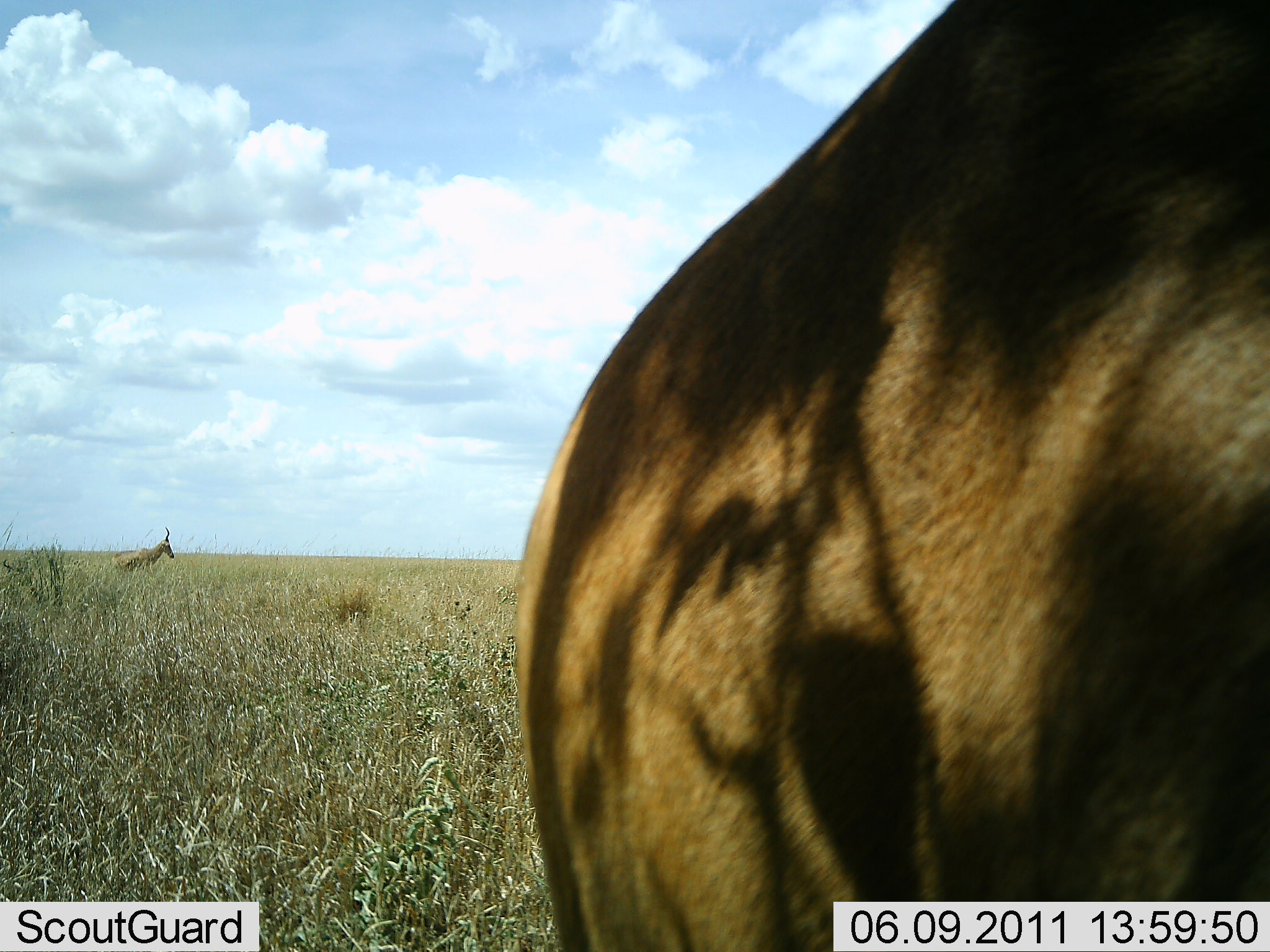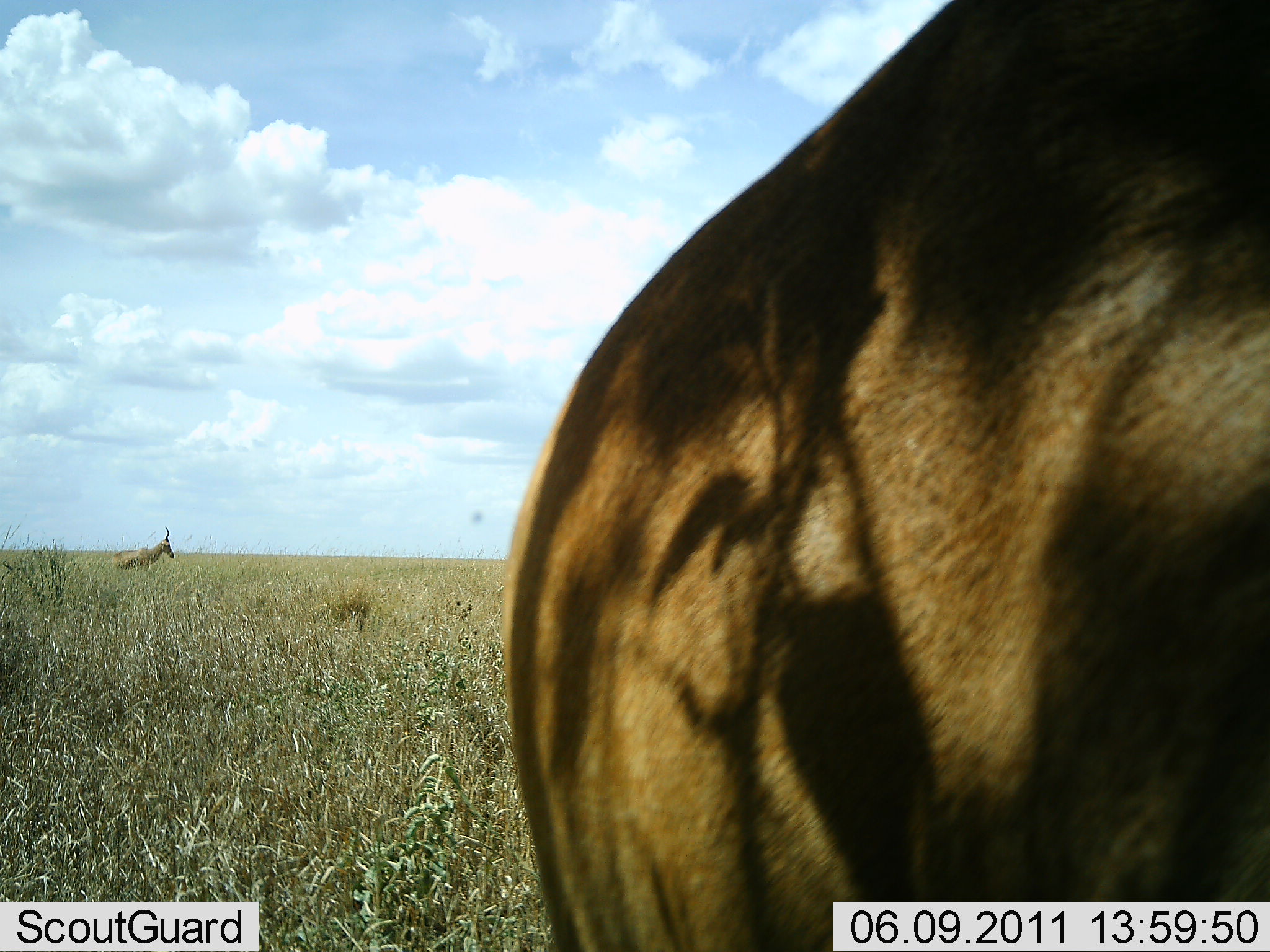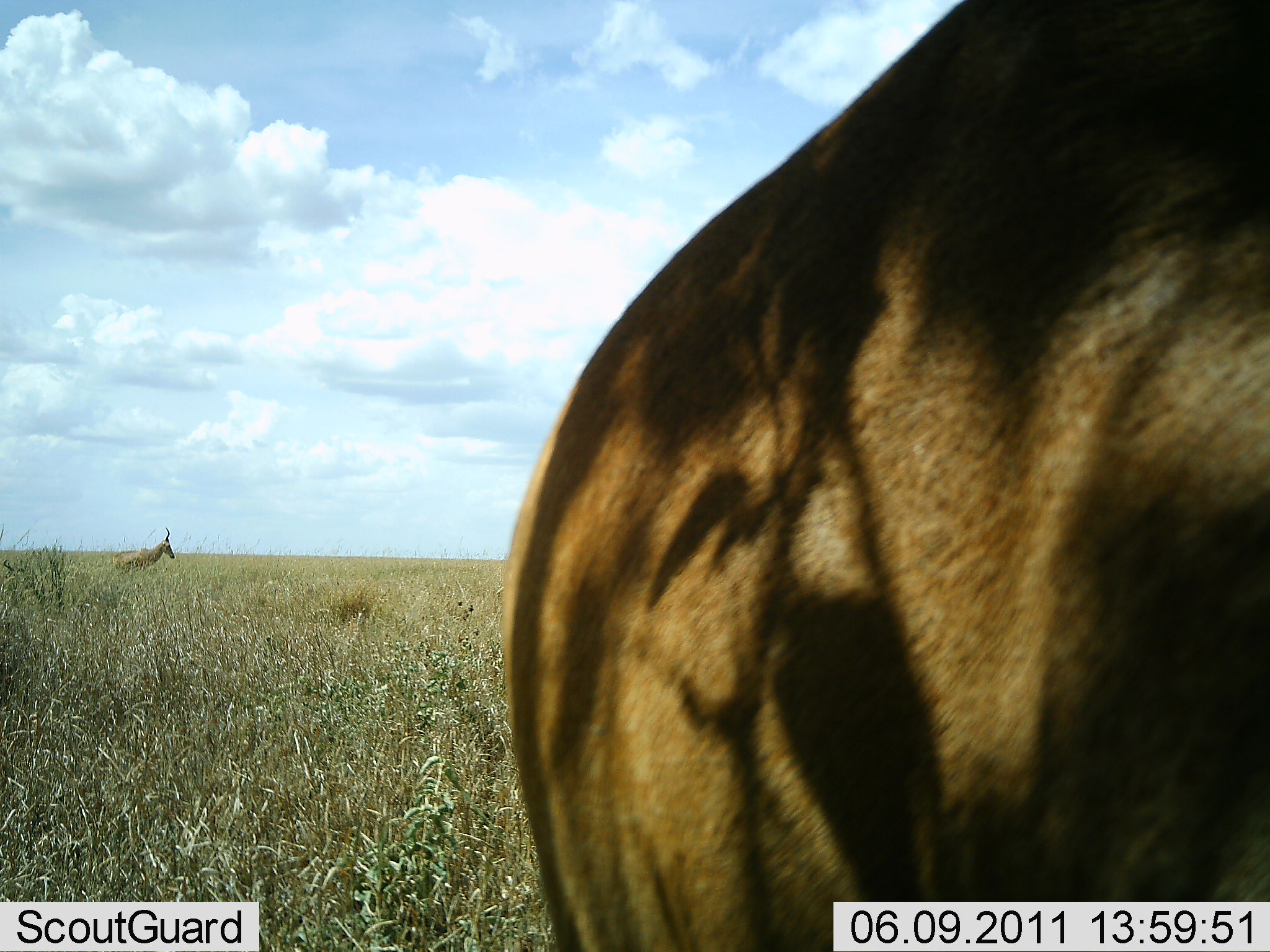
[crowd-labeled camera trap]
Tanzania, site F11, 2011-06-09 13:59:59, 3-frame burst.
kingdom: Animalia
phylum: Chordata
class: Mammalia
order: Artiodactyla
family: Bovidae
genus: Alcelaphus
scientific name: Alcelaphus buselaphus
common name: hartebeest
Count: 2.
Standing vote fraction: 87%.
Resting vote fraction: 13%.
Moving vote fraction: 7%.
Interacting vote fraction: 0%.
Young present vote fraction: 0%.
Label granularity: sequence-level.